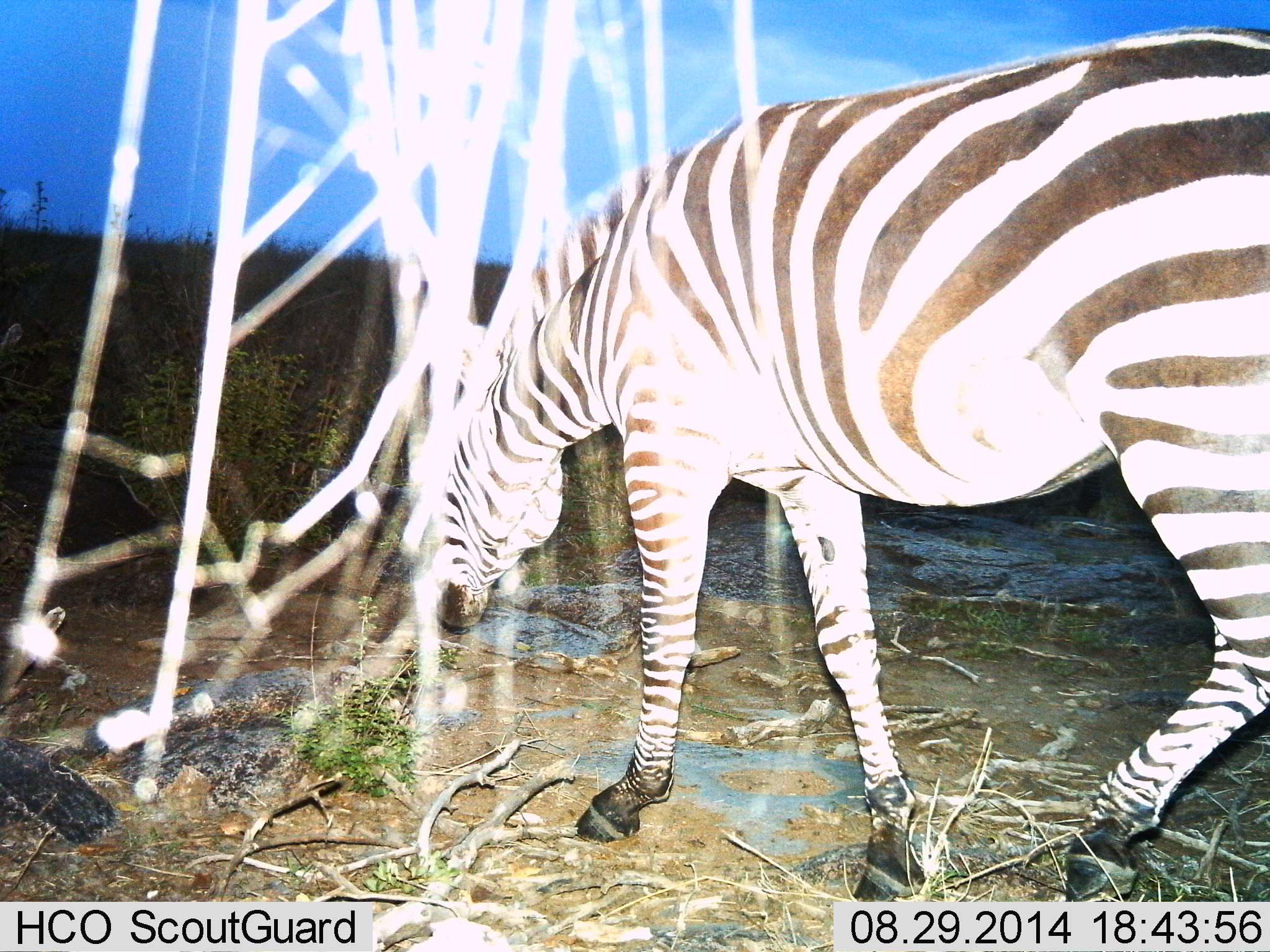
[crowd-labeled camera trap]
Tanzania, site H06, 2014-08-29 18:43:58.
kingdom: Animalia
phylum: Chordata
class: Mammalia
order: Perissodactyla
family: Equidae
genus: Equus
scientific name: Equus quagga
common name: plains zebra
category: zebra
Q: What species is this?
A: Zebra (plains zebra) (Equus quagga).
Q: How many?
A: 1.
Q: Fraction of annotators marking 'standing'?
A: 30%.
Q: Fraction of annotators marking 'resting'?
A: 0%.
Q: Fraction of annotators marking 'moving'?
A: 70%.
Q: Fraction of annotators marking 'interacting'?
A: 0%.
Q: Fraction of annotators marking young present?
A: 0%.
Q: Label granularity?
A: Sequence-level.